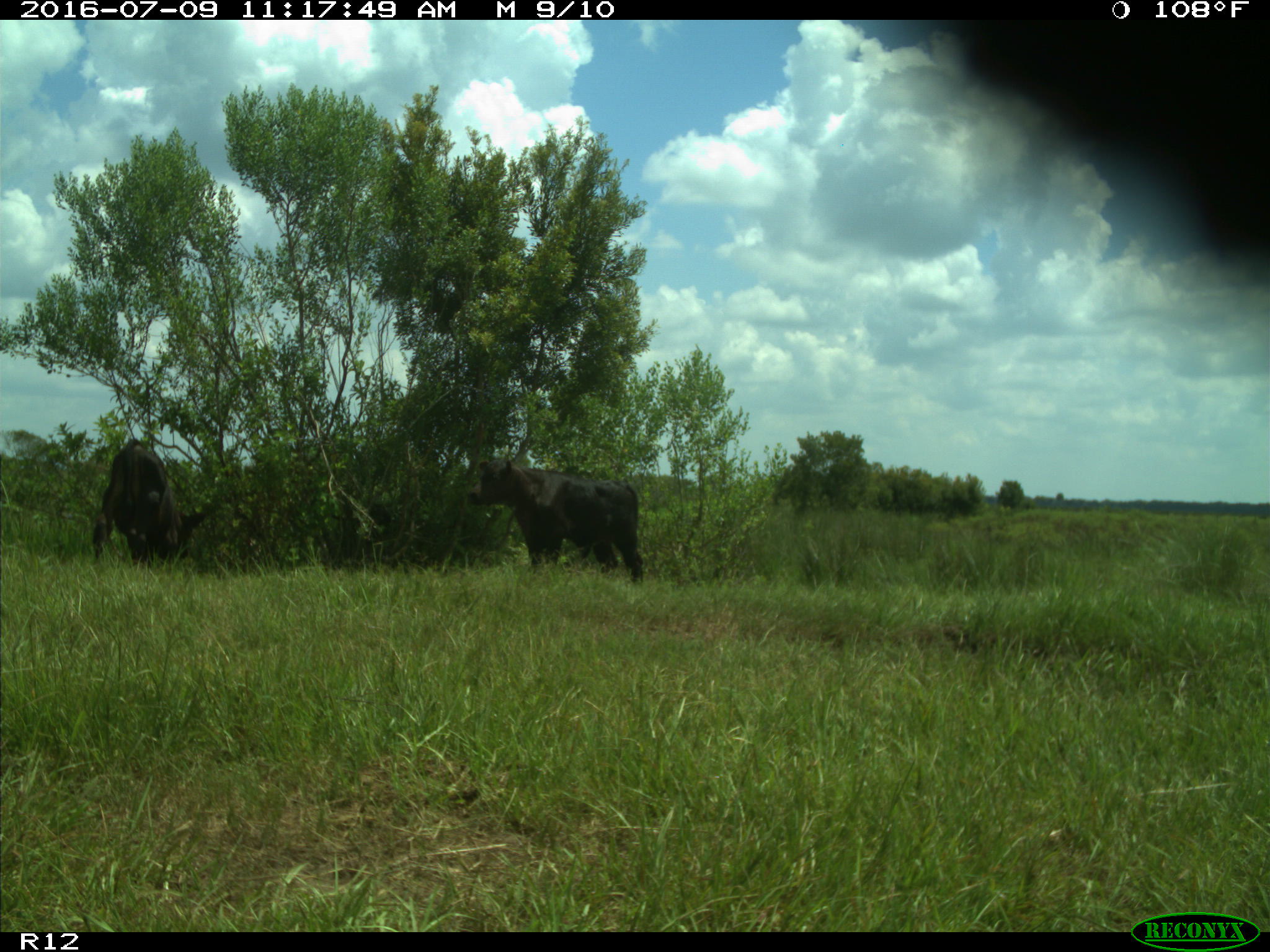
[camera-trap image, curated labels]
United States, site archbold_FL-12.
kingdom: Animalia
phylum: Chordata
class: Mammalia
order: Artiodactyla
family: Bovidae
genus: Bos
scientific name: Bos taurus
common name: domestic cow